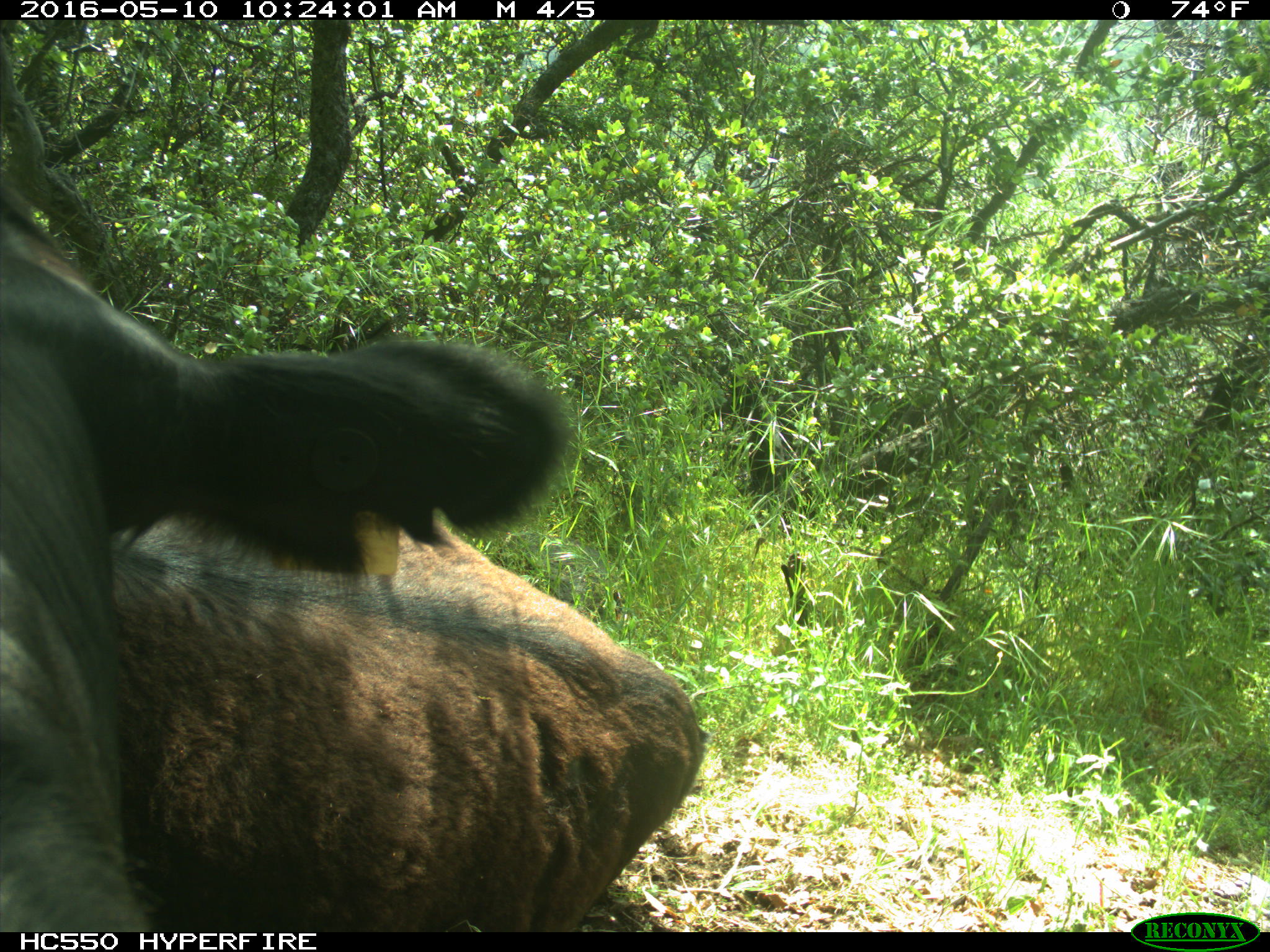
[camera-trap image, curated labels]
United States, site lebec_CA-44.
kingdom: Animalia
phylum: Chordata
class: Mammalia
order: Artiodactyla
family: Bovidae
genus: Bos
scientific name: Bos taurus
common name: domestic cow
Bos taurus (domestic cow).